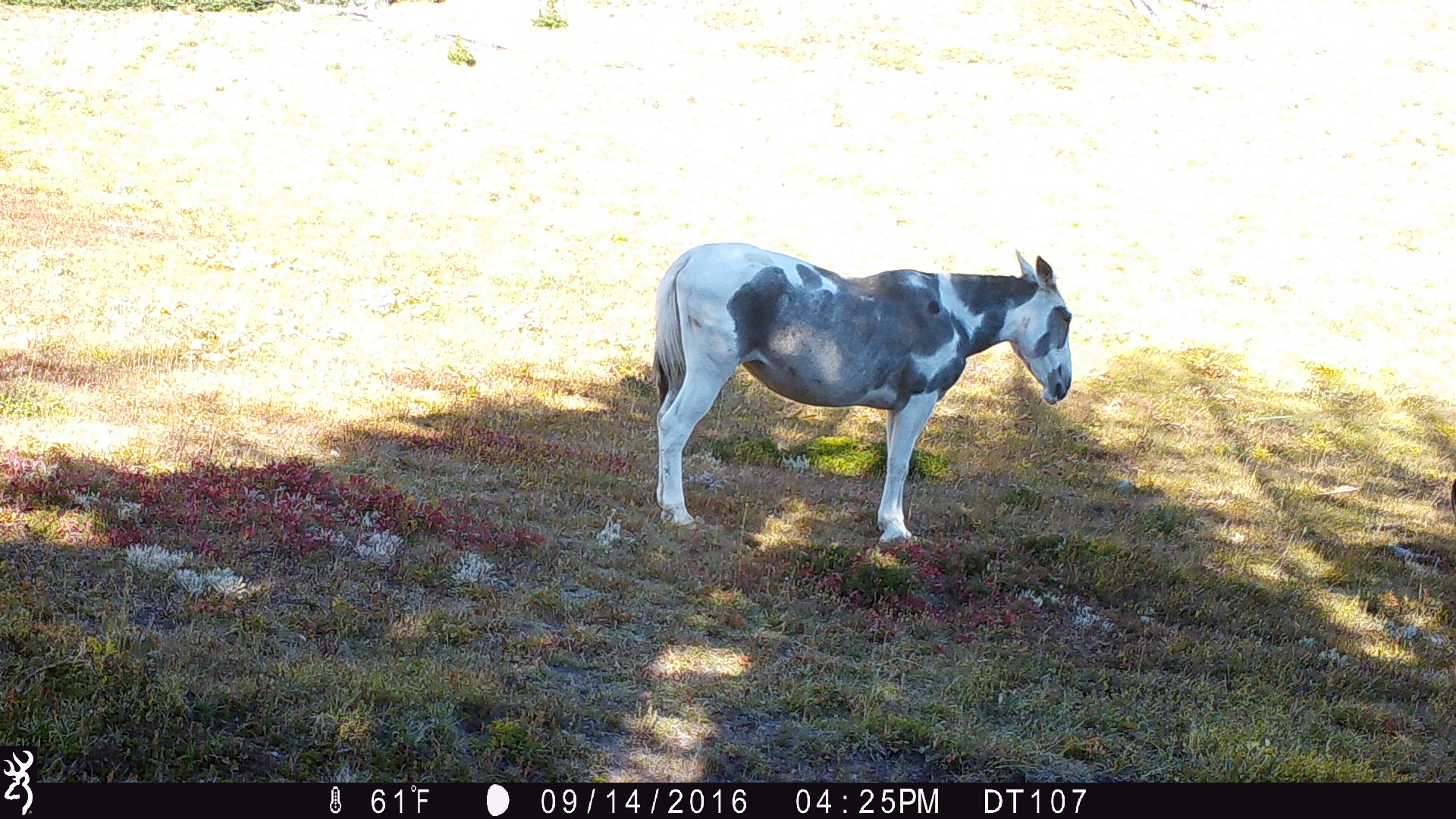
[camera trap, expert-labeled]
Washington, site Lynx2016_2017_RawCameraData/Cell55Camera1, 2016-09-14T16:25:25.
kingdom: Animalia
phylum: Chordata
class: Mammalia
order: Perissodactyla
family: Equidae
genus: Equus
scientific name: Equus caballus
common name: domestic horse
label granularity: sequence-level